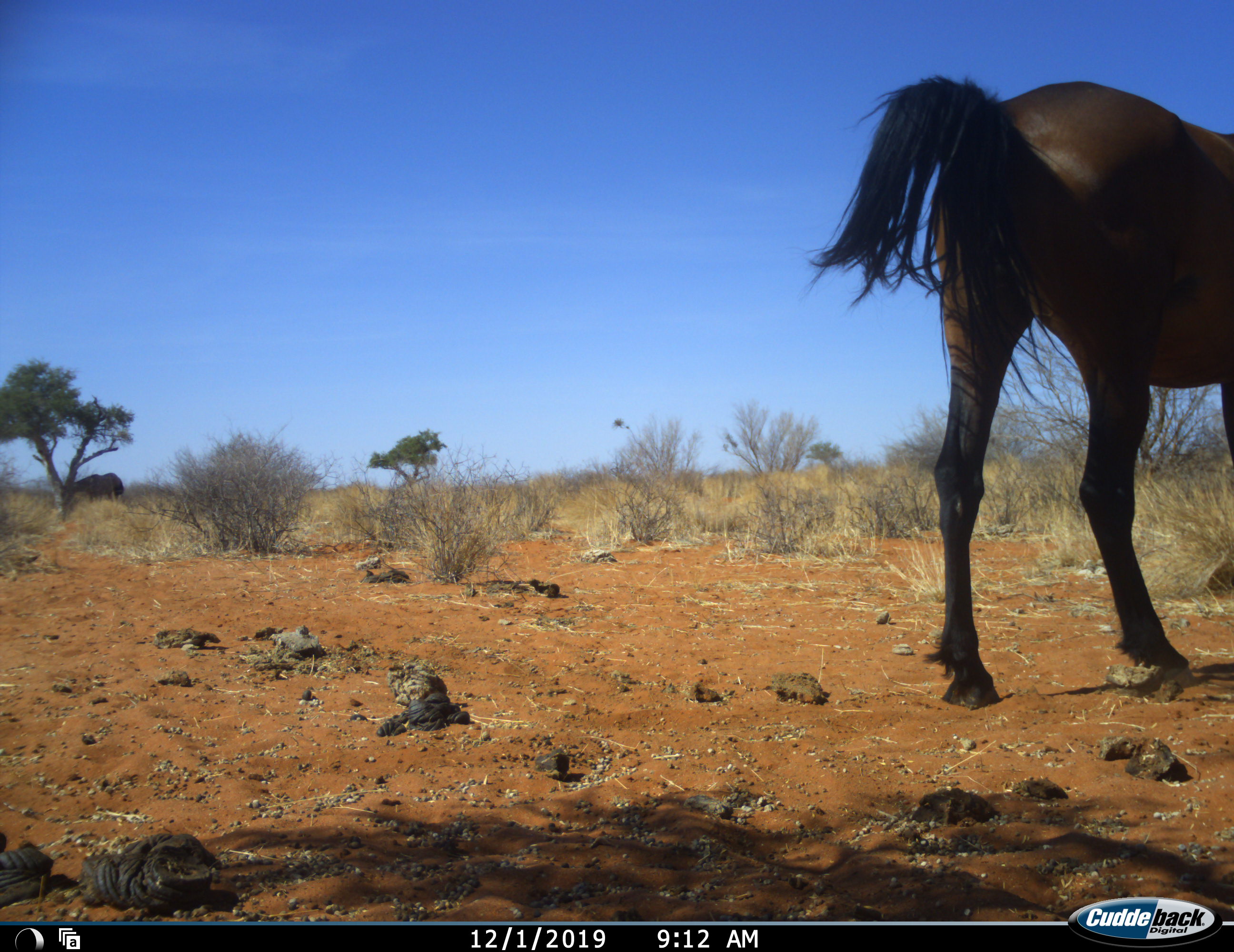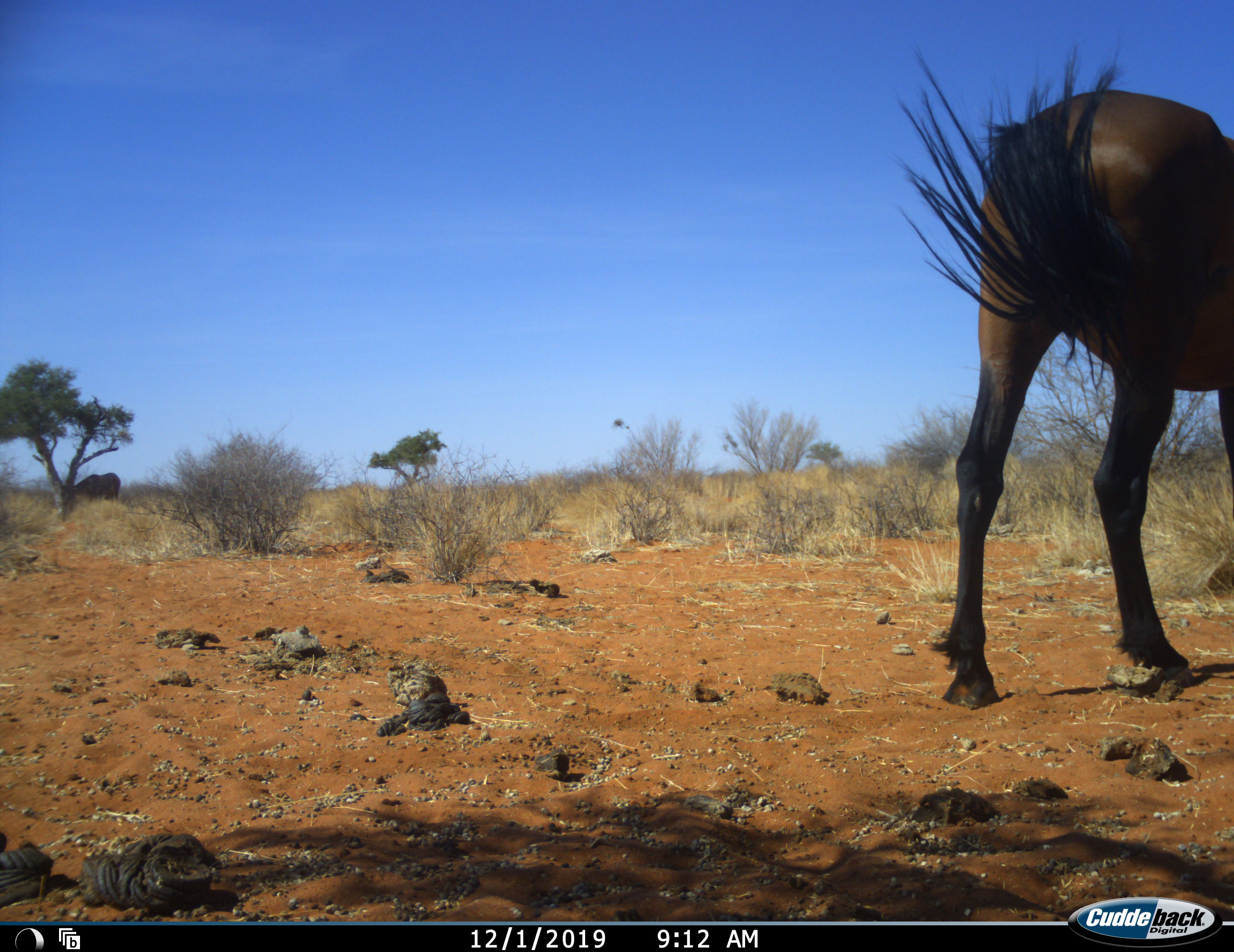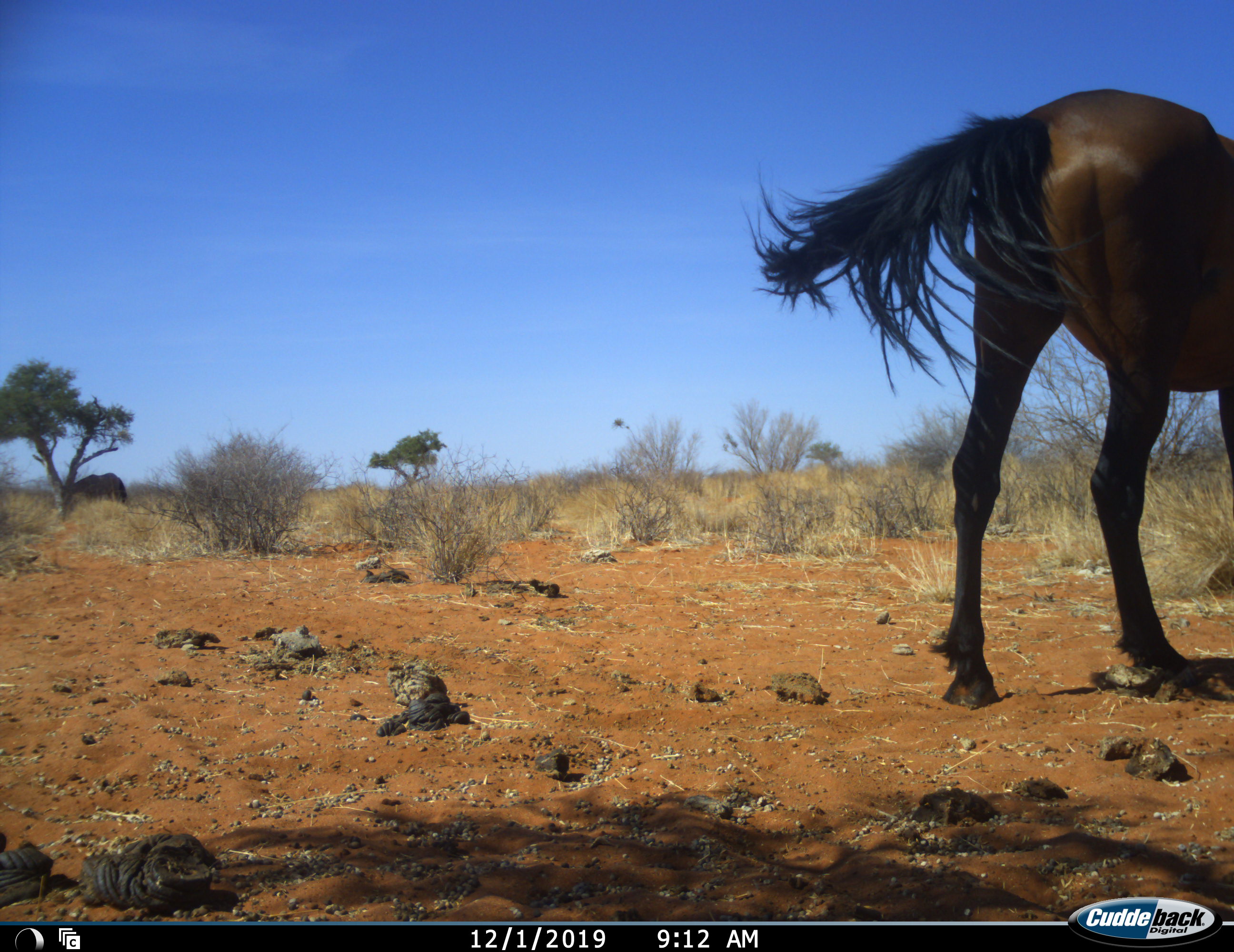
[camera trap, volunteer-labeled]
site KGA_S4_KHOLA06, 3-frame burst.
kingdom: Animalia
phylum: Chordata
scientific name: Vertebrata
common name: domestic animal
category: domesticanimal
Domesticanimal (domestic animal) (Vertebrata), count 1. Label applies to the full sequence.